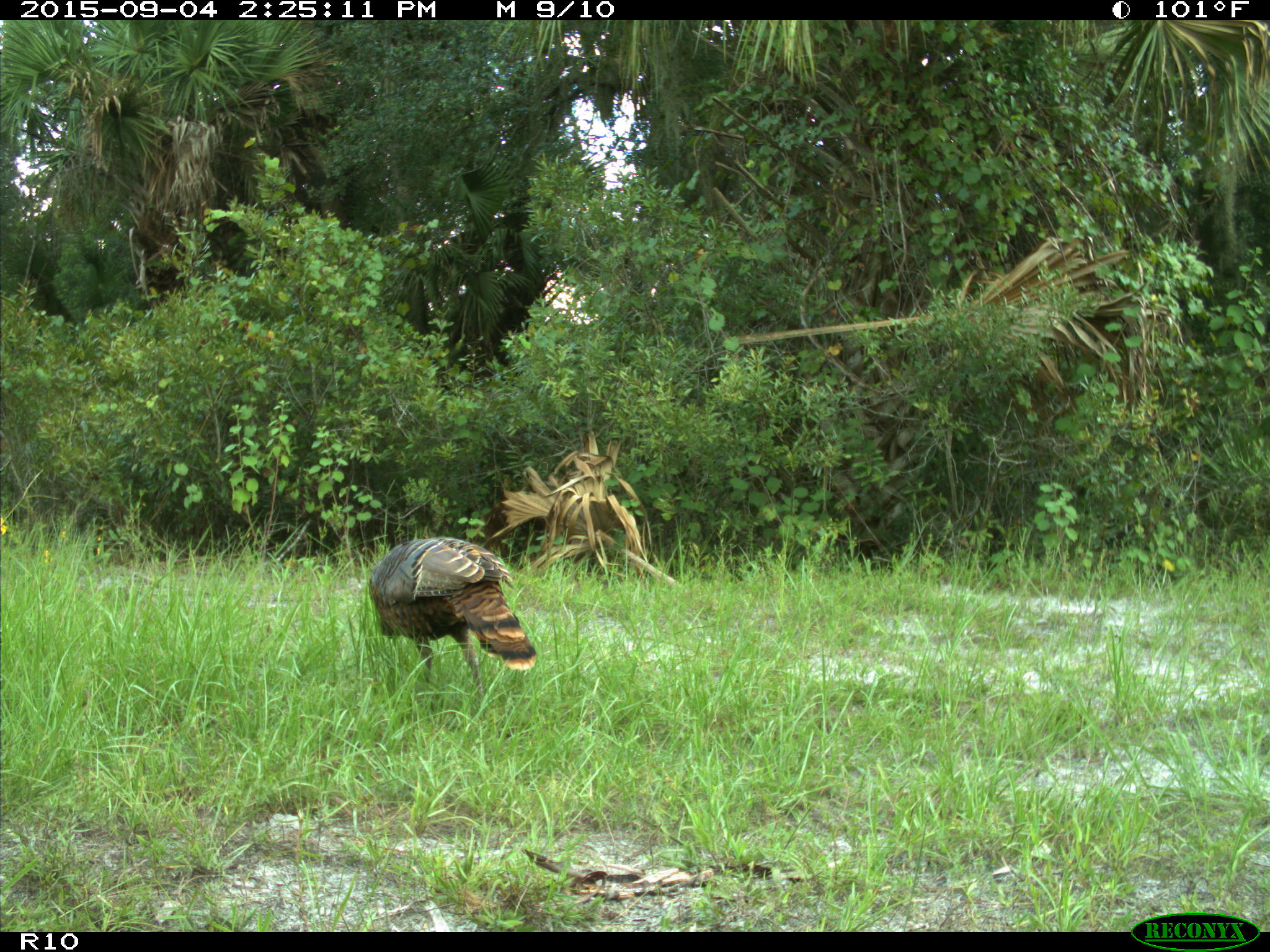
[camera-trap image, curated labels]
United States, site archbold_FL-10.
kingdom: Animalia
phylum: Chordata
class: Aves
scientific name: Aves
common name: birds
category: unidentified bird